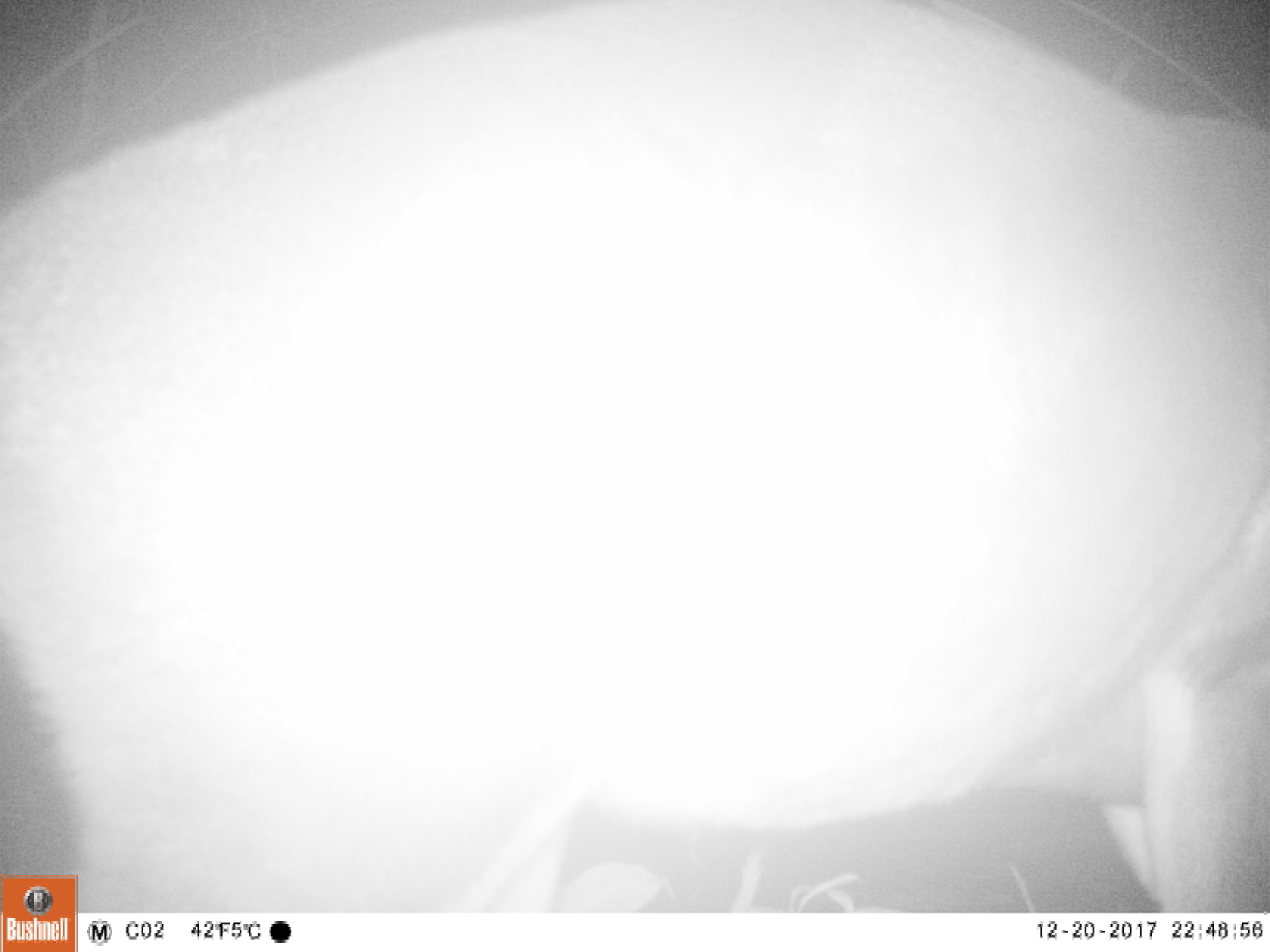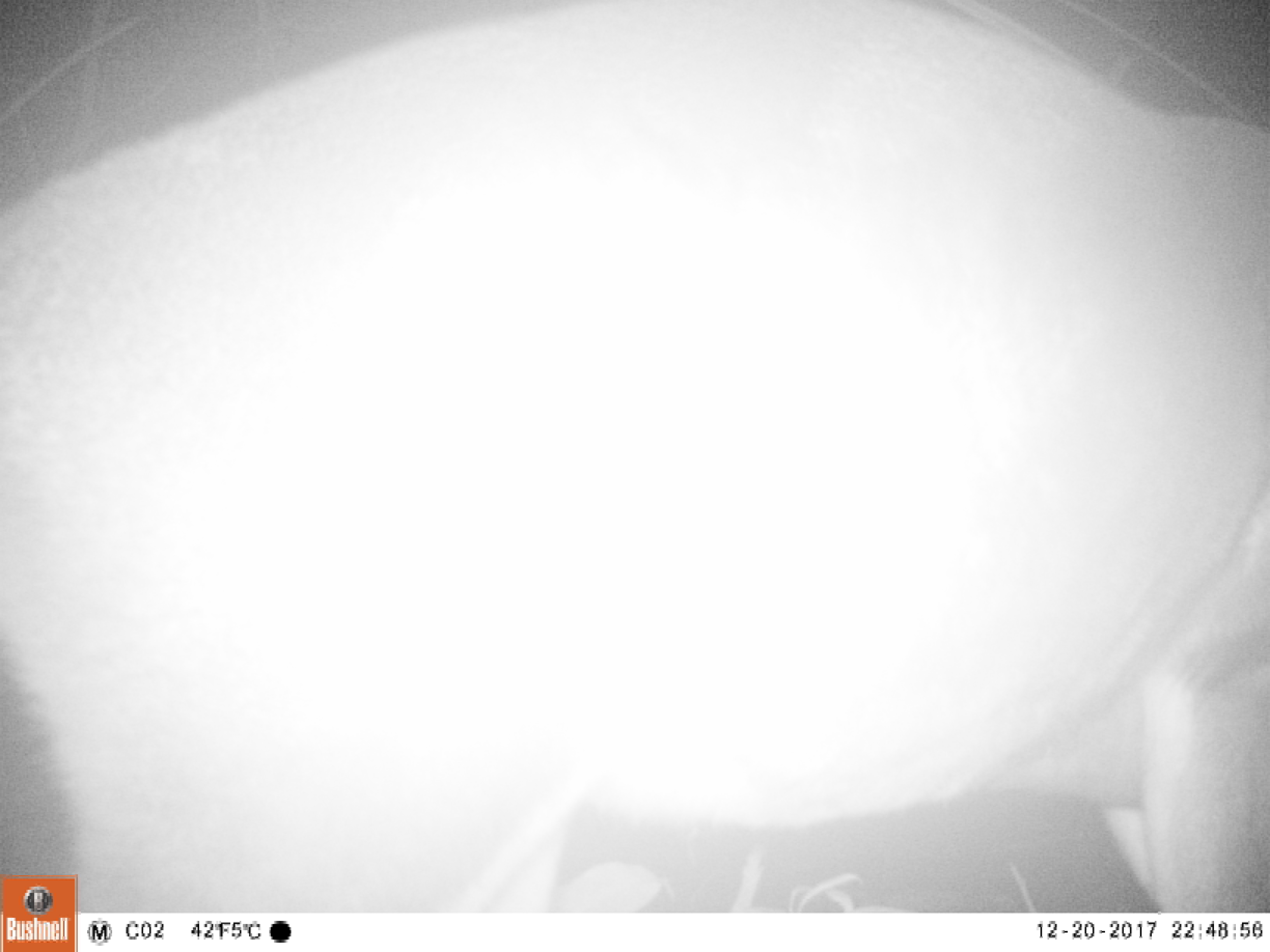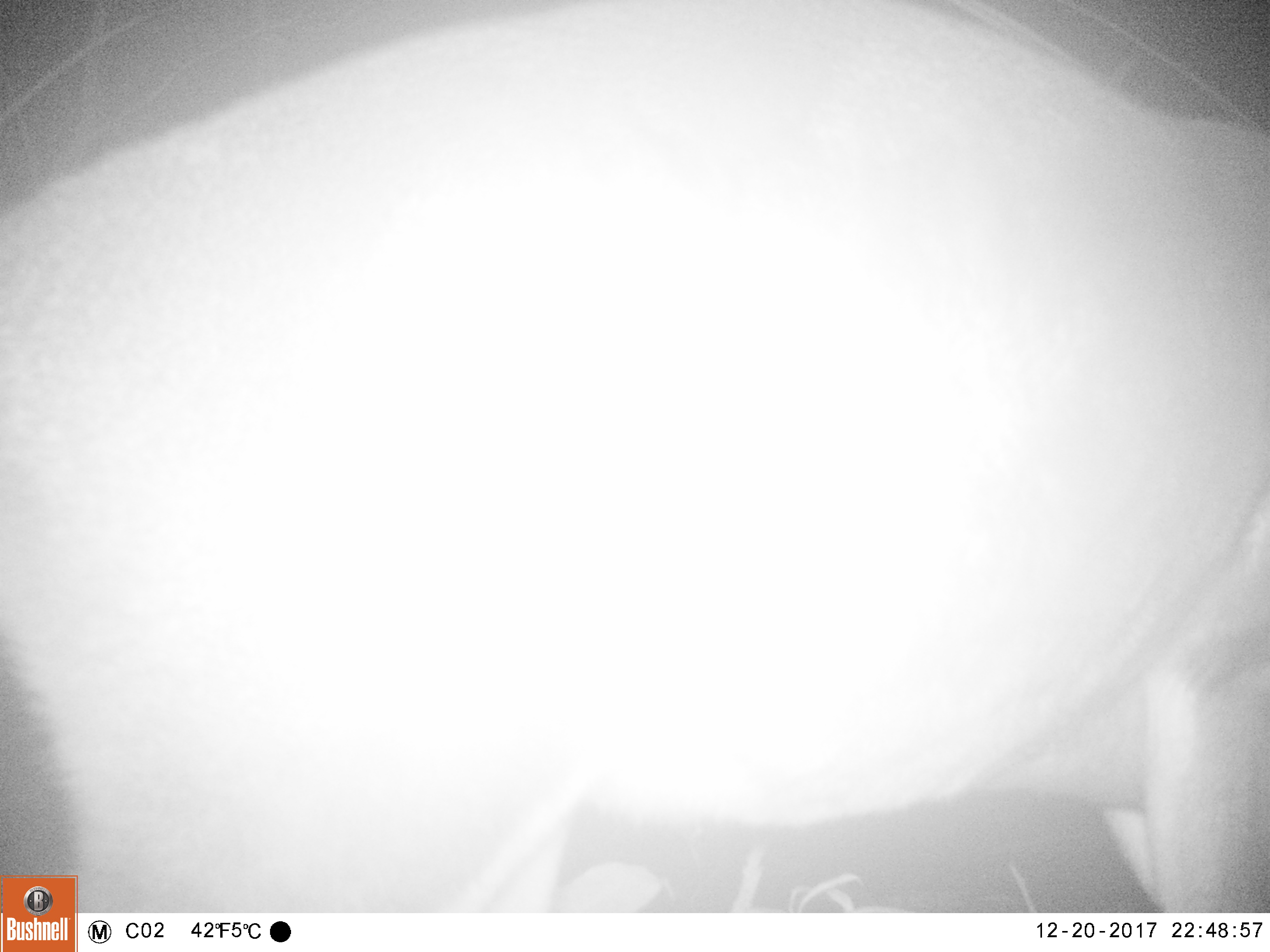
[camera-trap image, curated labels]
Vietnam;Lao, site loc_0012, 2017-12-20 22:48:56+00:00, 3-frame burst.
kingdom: Animalia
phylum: Chordata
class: Mammalia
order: Artiodactyla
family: Cervidae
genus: Muntiacus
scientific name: Muntiacus vuquangensis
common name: large-antlered muntjac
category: large antlered muntjac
Large antlered muntjac (large-antlered muntjac) (Muntiacus vuquangensis). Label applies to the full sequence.